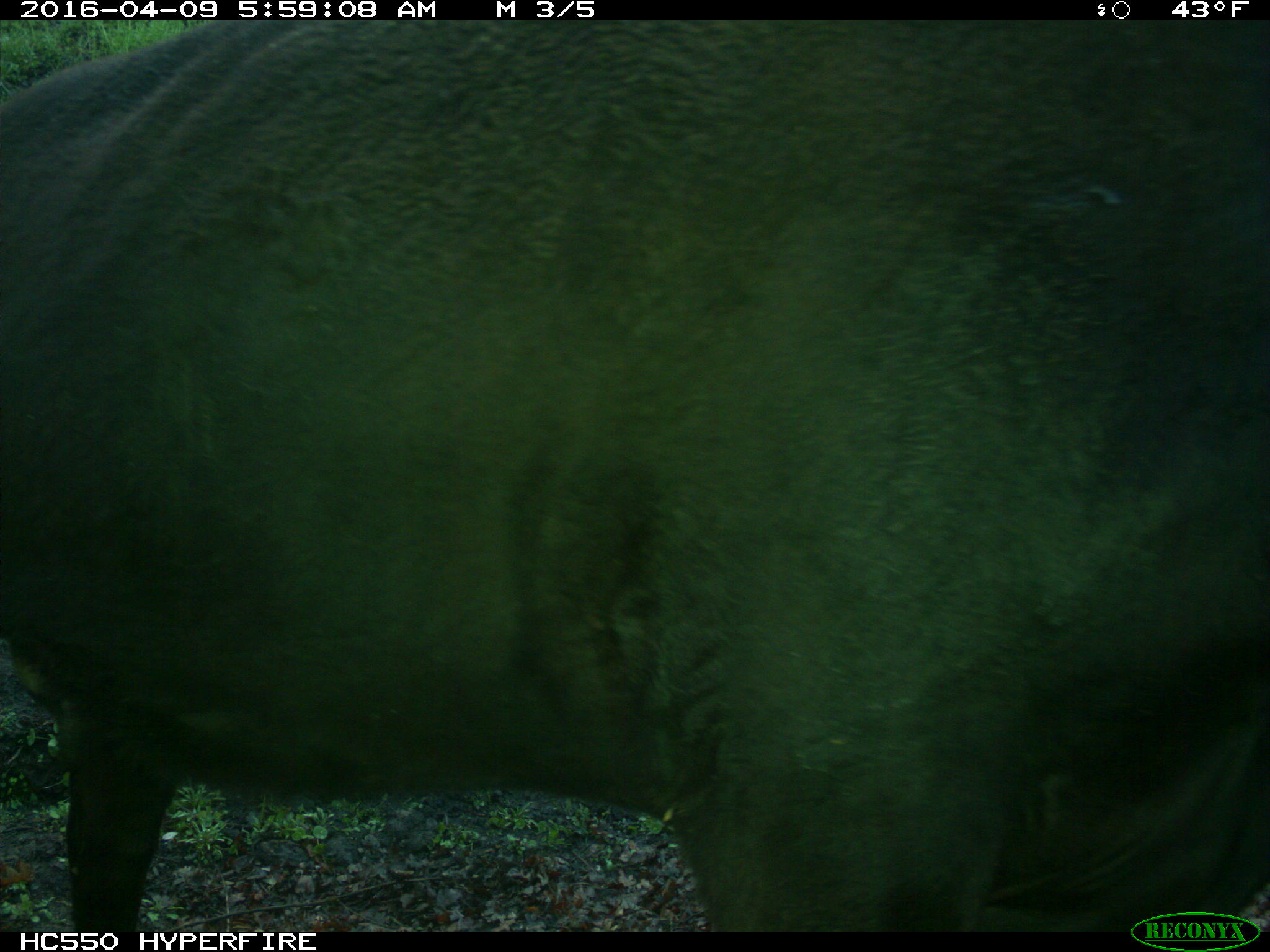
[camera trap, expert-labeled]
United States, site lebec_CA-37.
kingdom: Animalia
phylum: Chordata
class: Mammalia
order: Artiodactyla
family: Bovidae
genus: Bos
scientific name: Bos taurus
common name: domestic cow